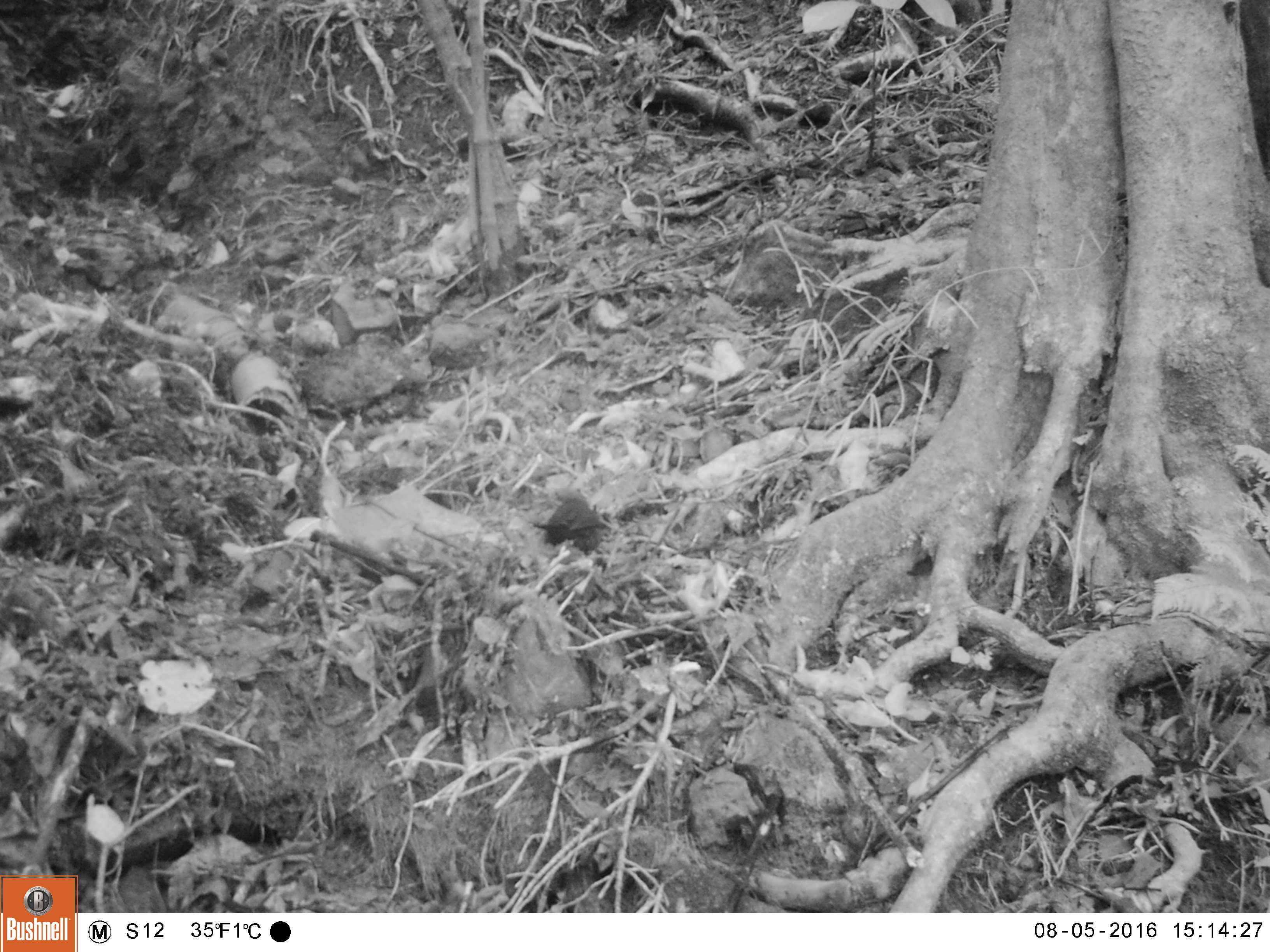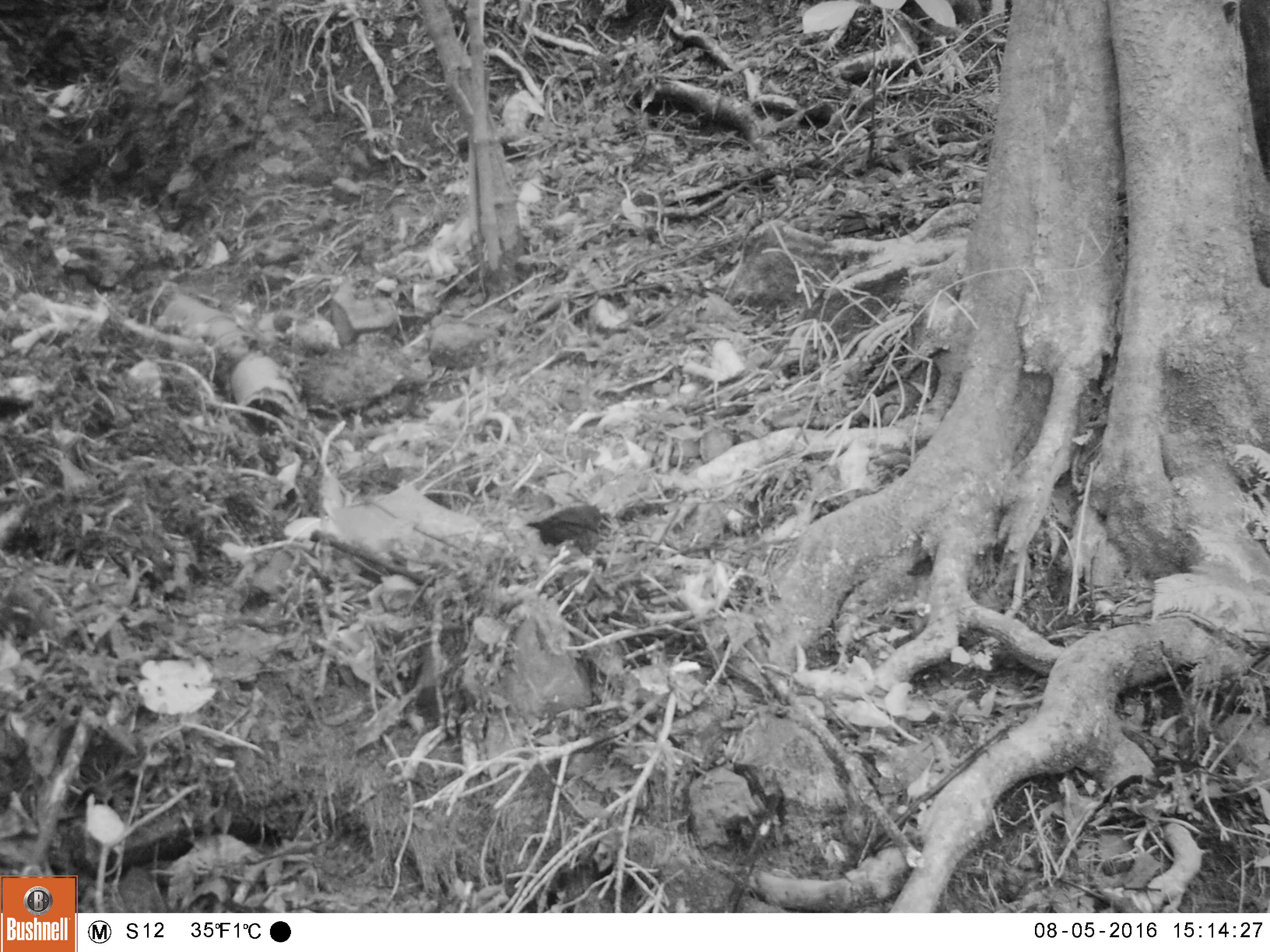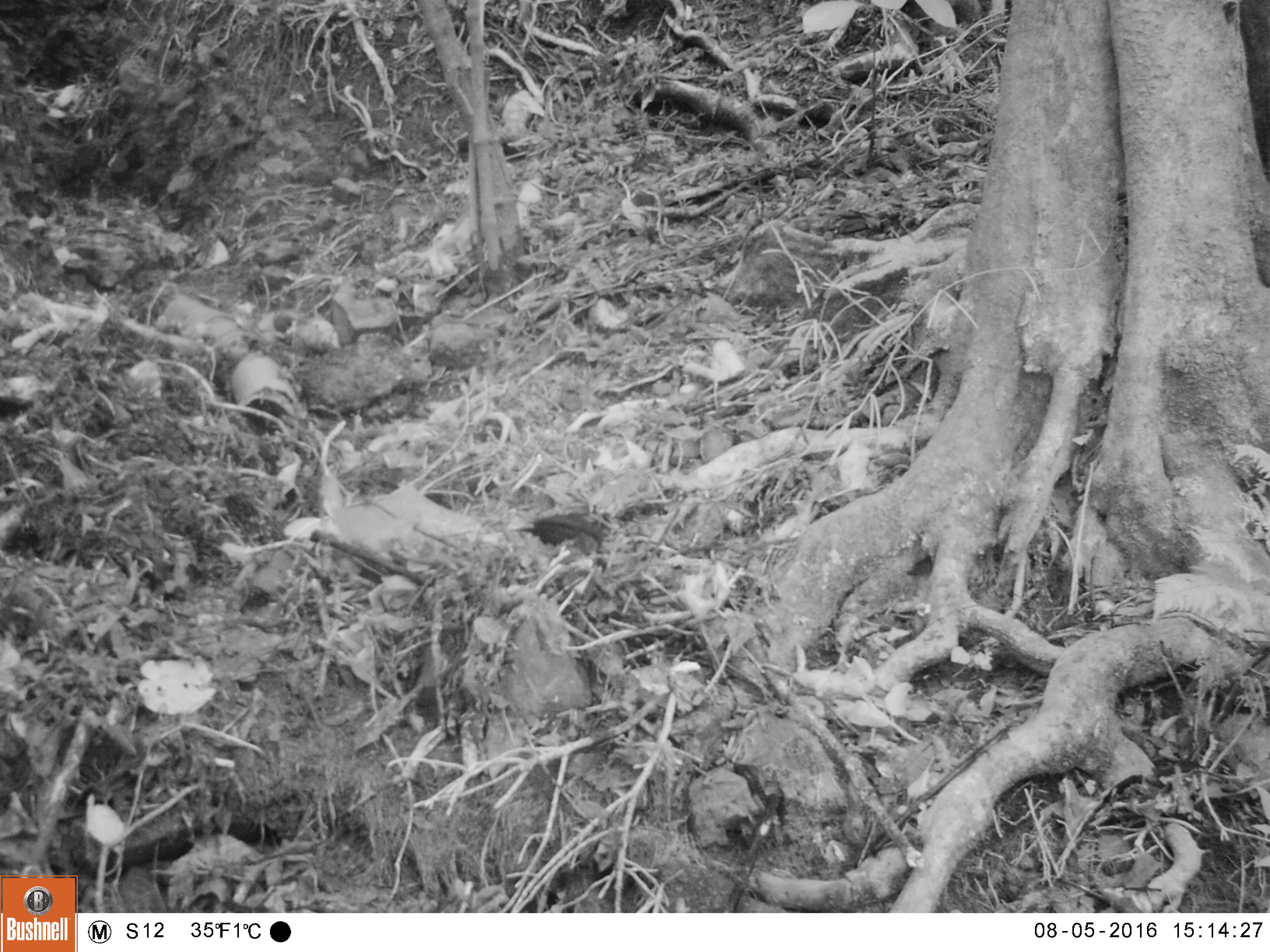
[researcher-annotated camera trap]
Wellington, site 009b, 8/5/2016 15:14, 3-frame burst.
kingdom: Animalia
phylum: Chordata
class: Aves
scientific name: Aves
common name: bird